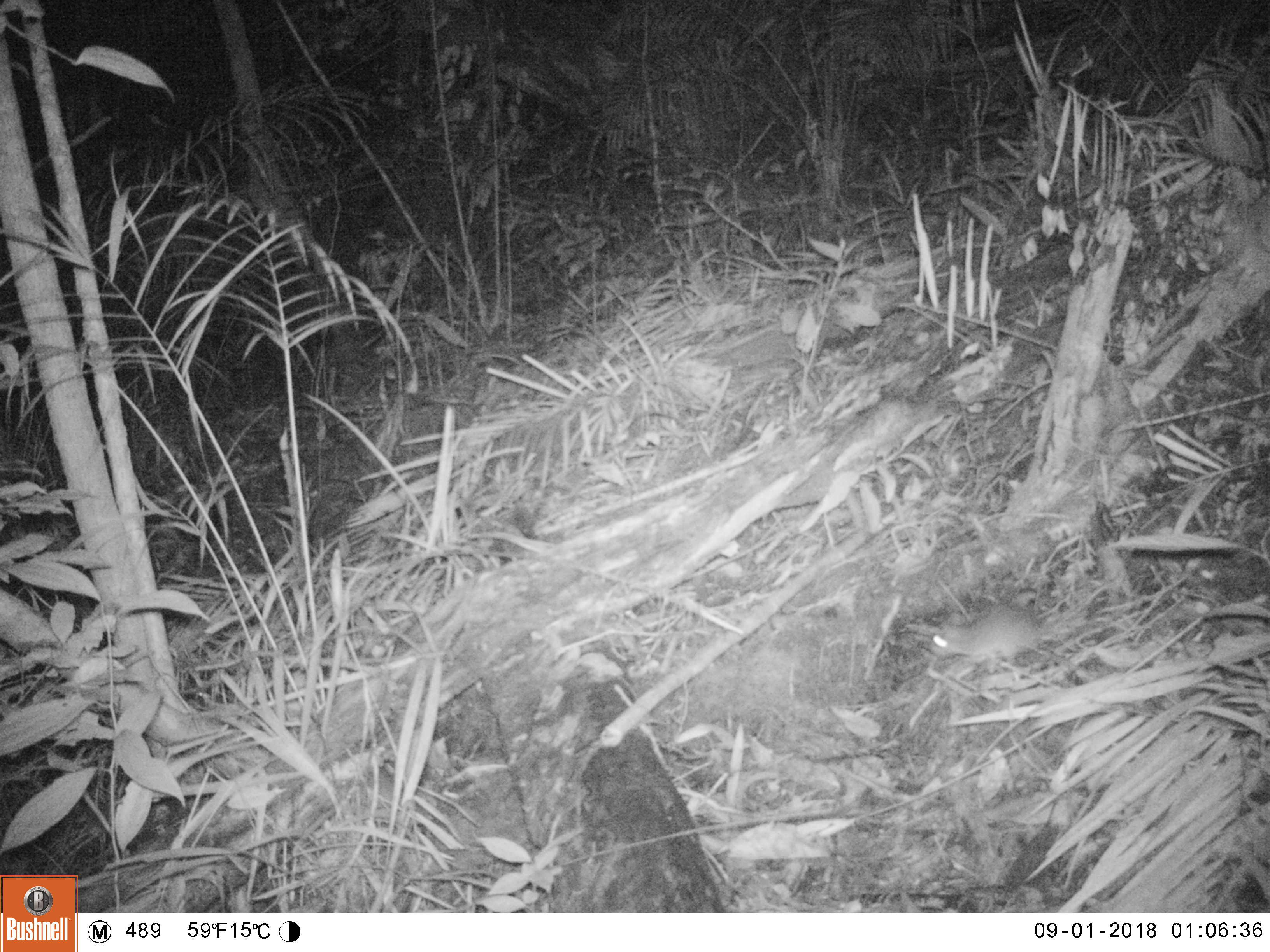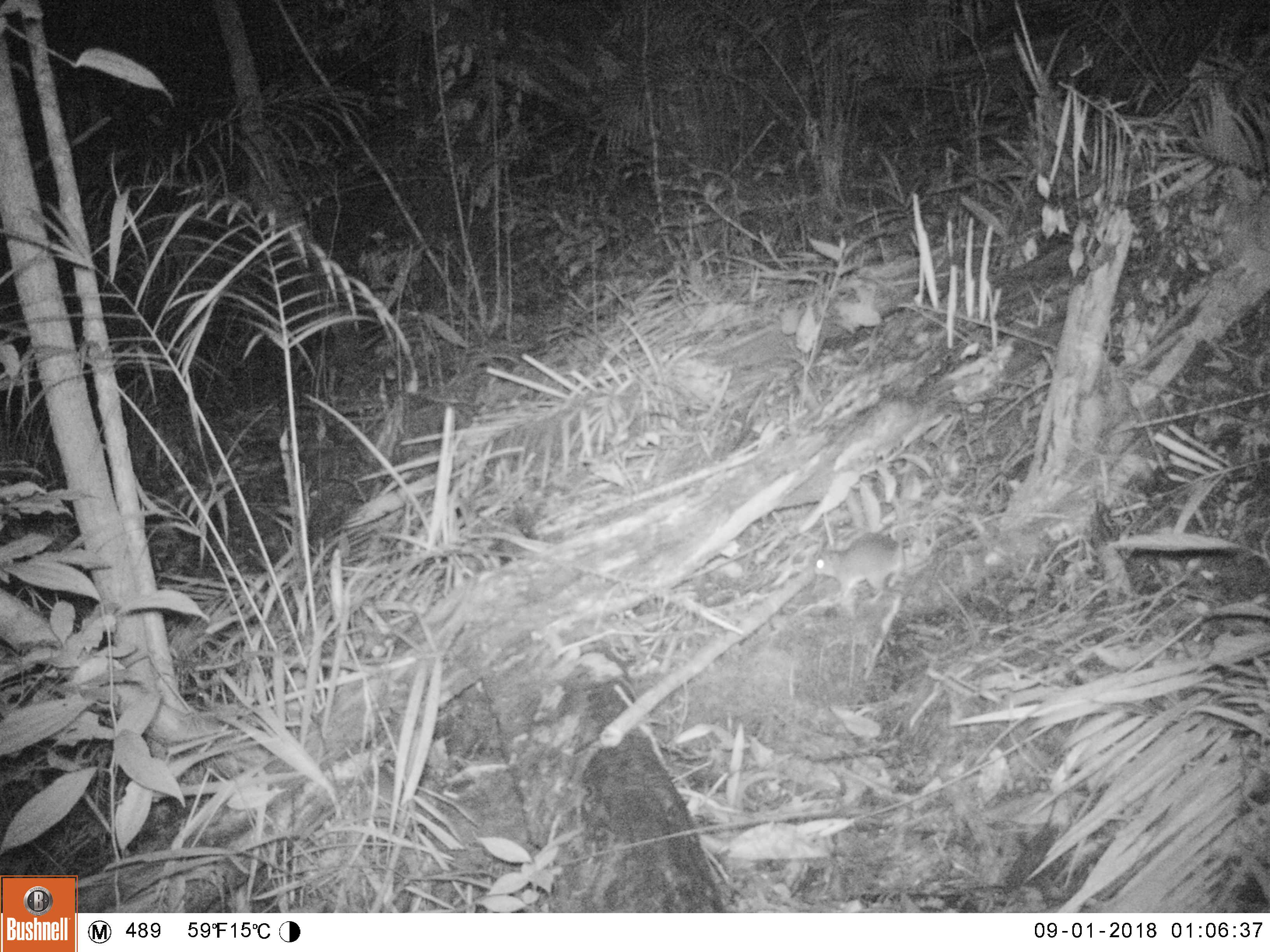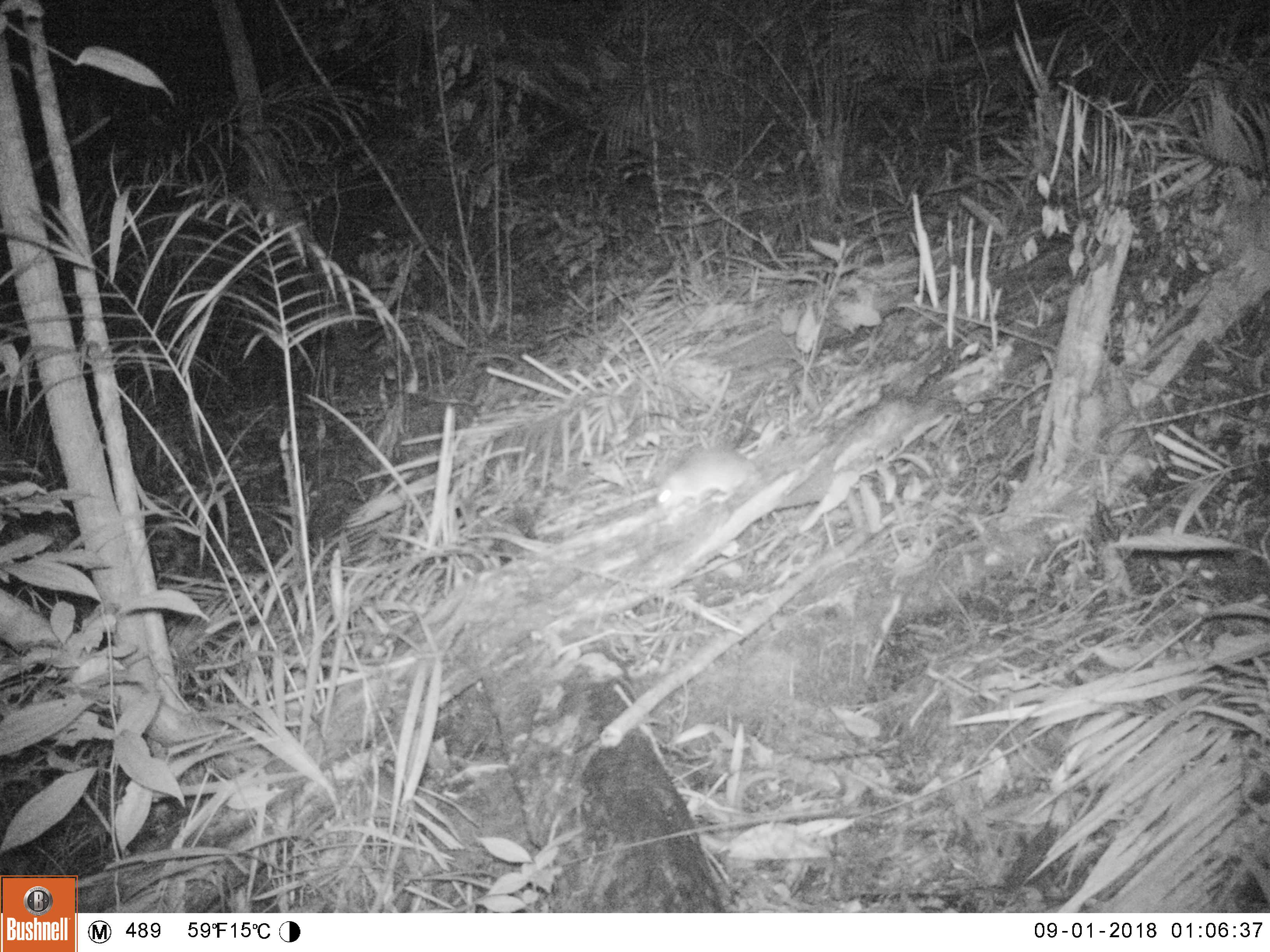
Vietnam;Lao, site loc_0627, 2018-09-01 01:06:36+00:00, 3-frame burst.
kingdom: Animalia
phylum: Chordata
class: Mammalia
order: Rodentia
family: Muridae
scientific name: Muridae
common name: old-world mice and rats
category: unidentified murid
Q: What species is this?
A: Unidentified murid (old-world mice and rats) (Muridae).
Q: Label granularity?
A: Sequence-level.